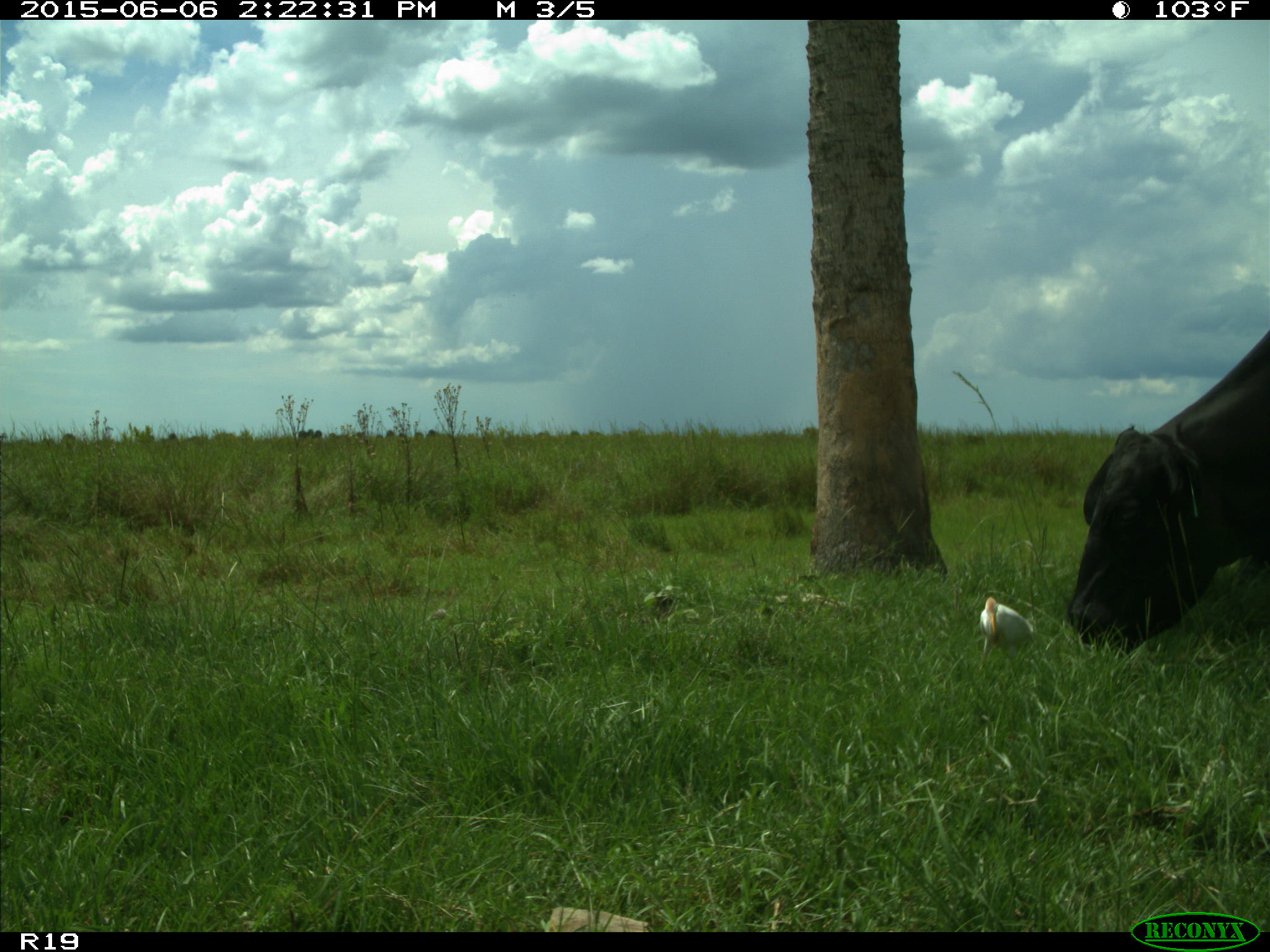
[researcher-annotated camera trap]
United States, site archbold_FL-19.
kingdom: Animalia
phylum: Chordata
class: Mammalia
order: Artiodactyla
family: Bovidae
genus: Bos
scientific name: Bos taurus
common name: domestic cow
Bos taurus (domestic cow).